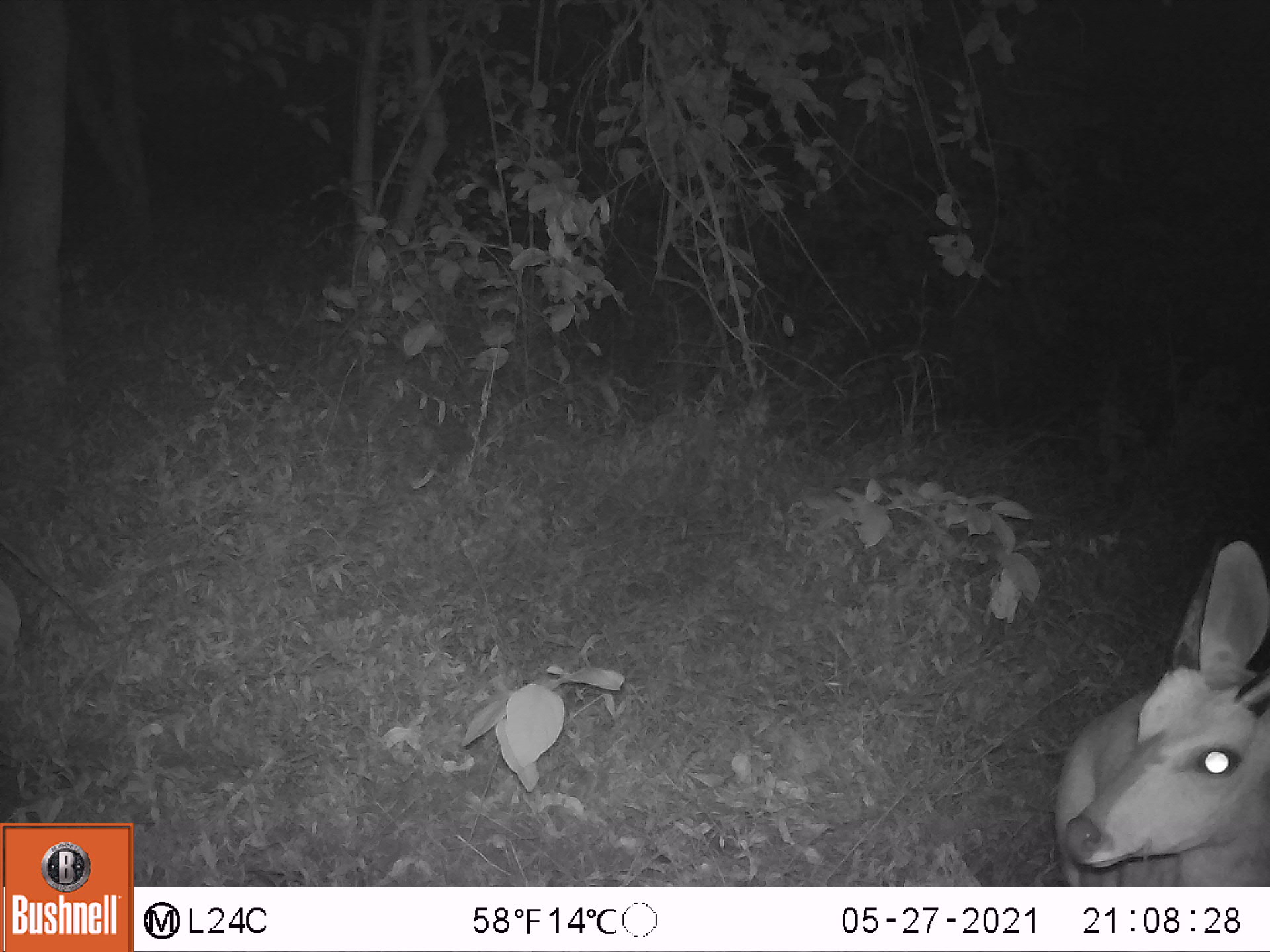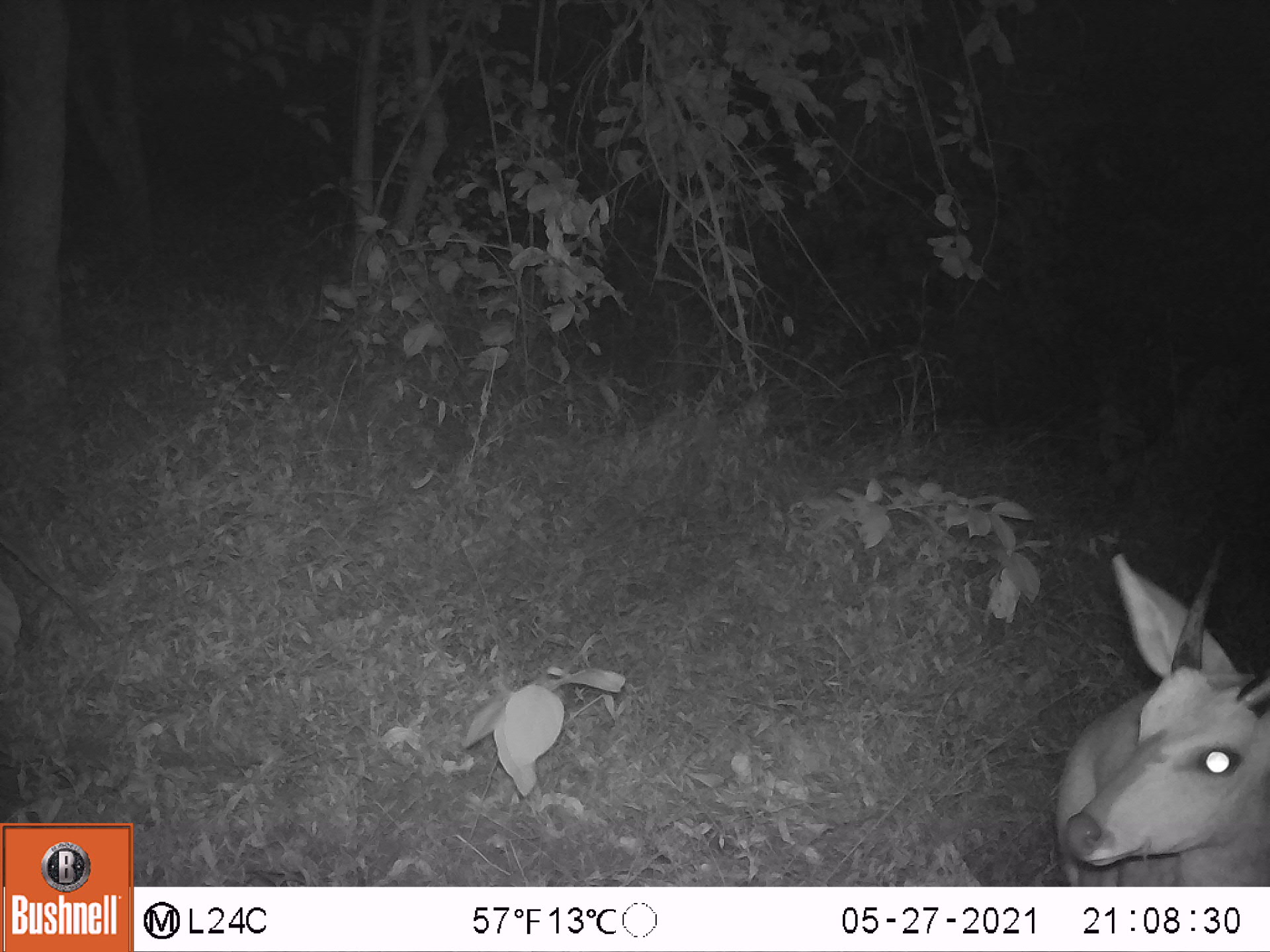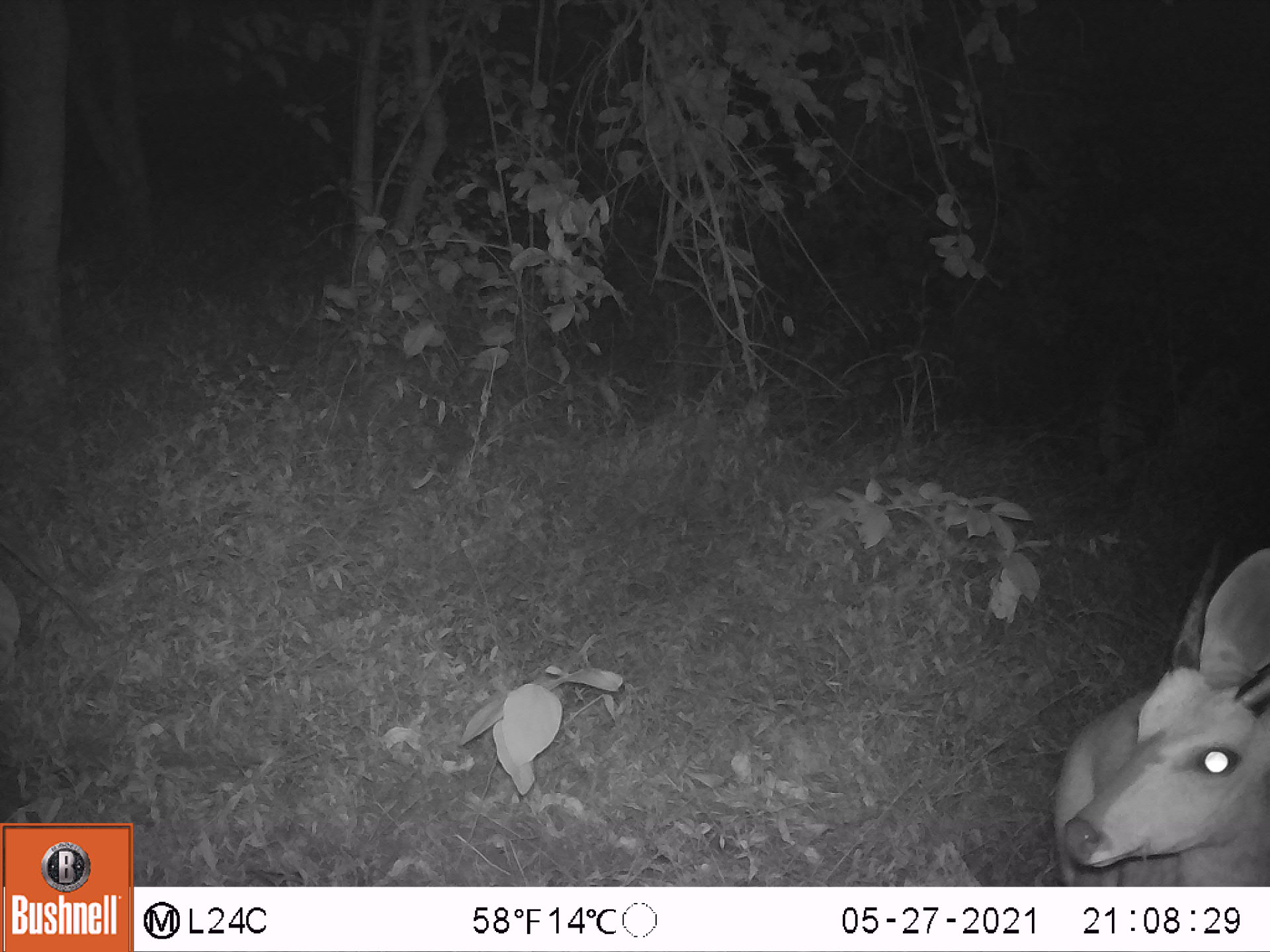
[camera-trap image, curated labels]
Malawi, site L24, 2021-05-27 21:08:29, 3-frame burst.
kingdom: Animalia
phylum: Chordata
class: Mammalia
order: Artiodactyla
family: Bovidae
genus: Tragelaphus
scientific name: Tragelaphus sylvaticus sylvaticus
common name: cape bushbuck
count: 1